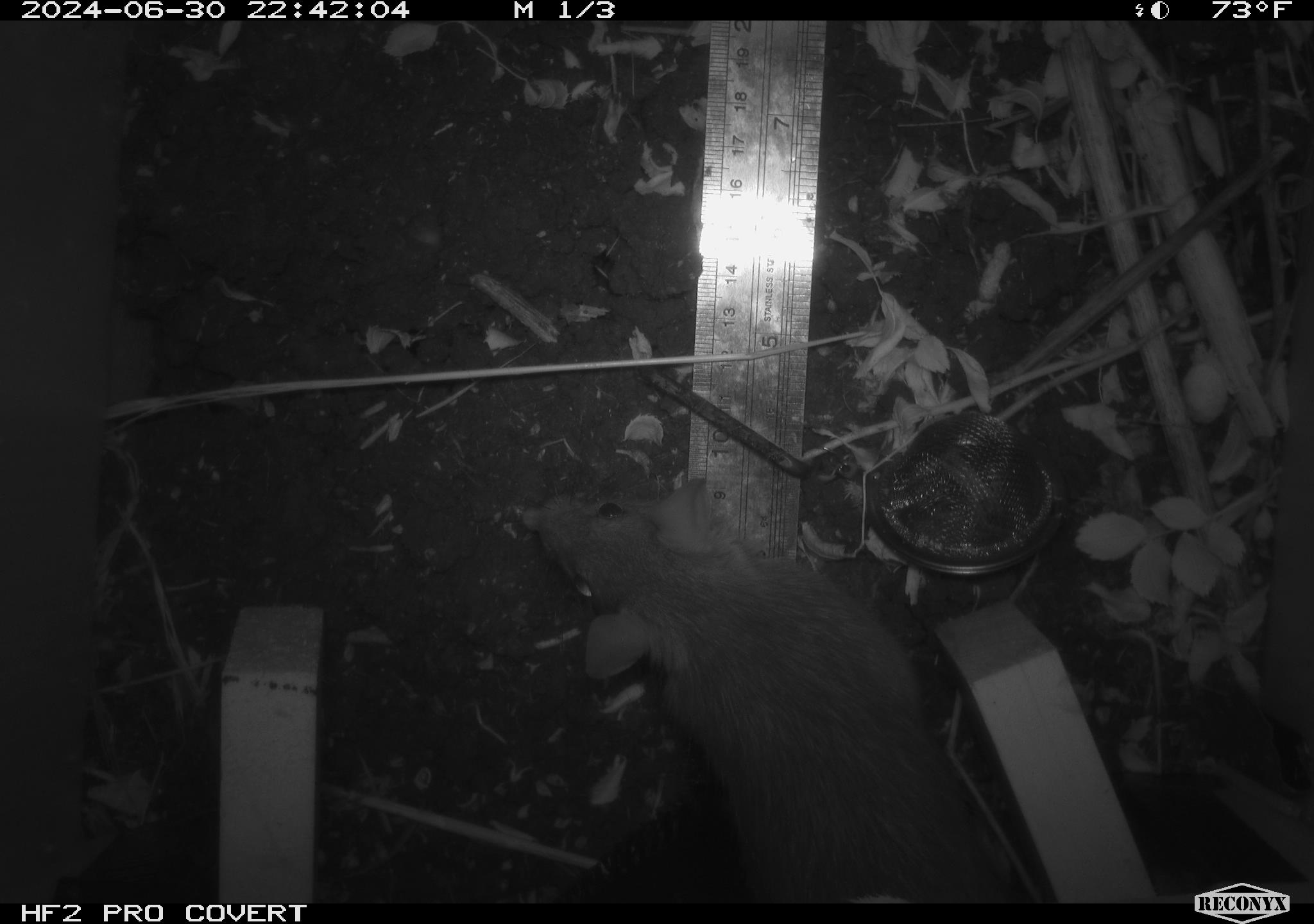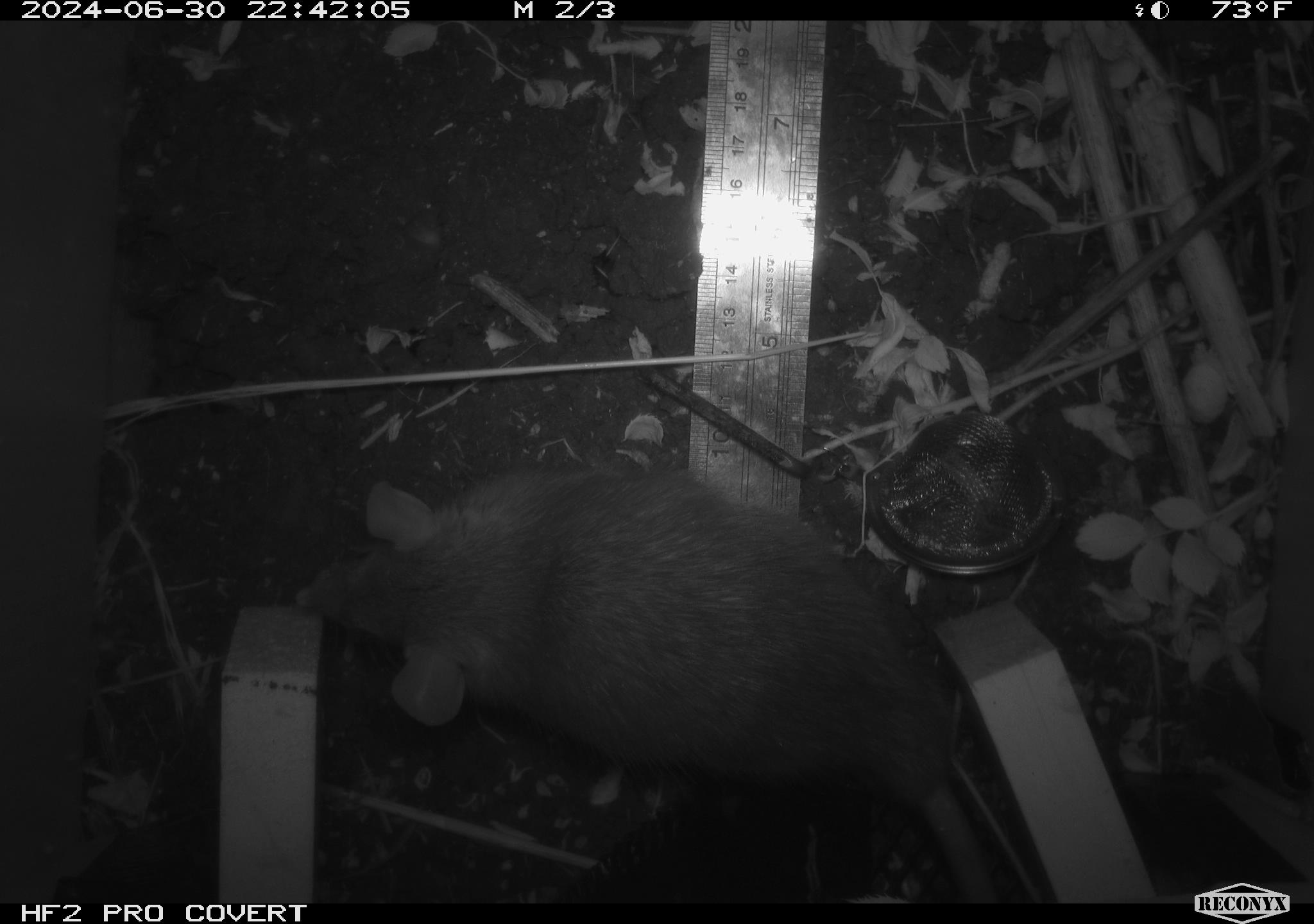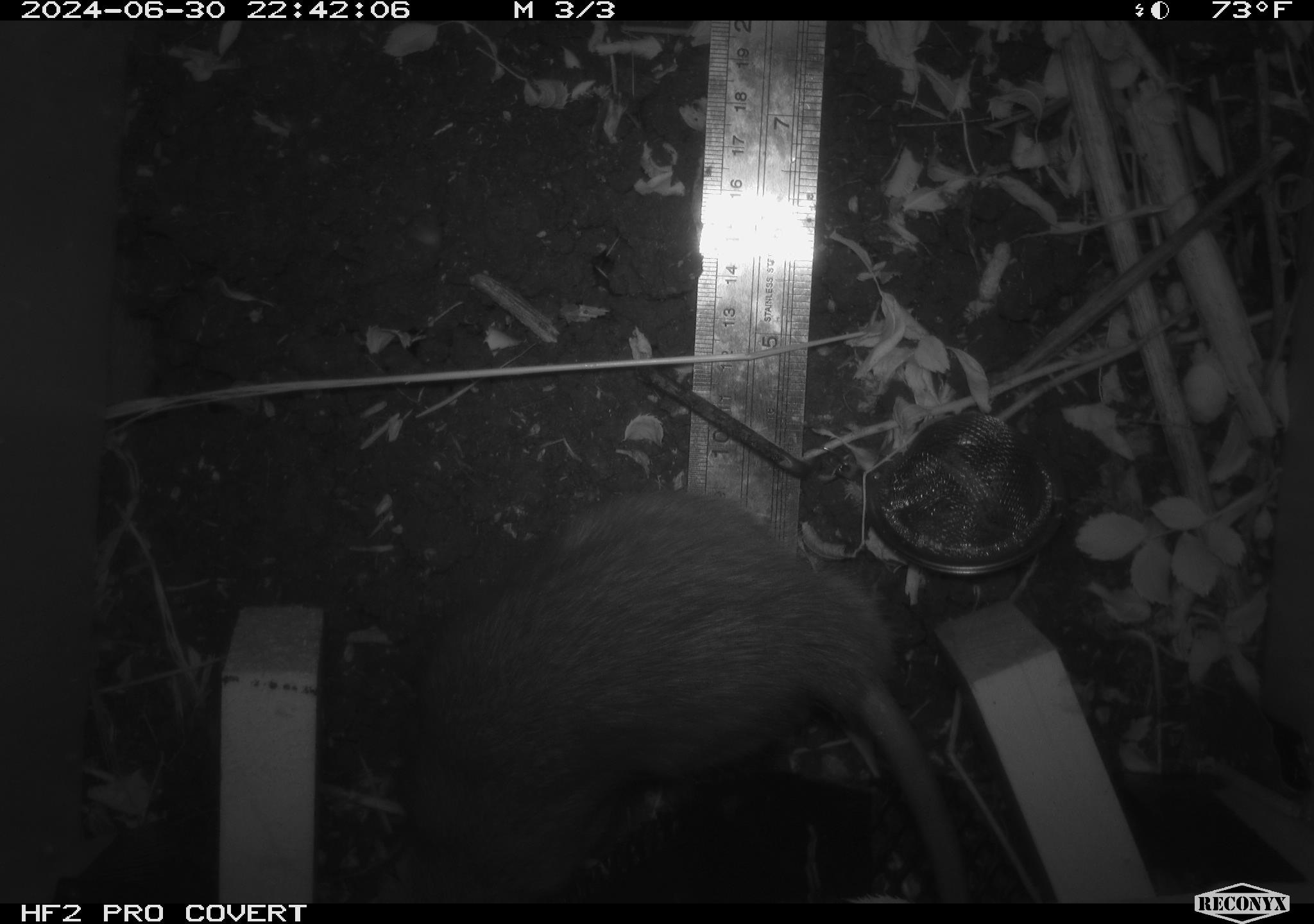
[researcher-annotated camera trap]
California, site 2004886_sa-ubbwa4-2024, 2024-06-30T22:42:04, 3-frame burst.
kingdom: Animalia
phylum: Chordata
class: Mammalia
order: Rodentia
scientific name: Rodentia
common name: woodrat or rat or mouse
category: woodrat or rat or mouse species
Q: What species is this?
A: Woodrat or rat or mouse species (woodrat or rat or mouse) (Rodentia).